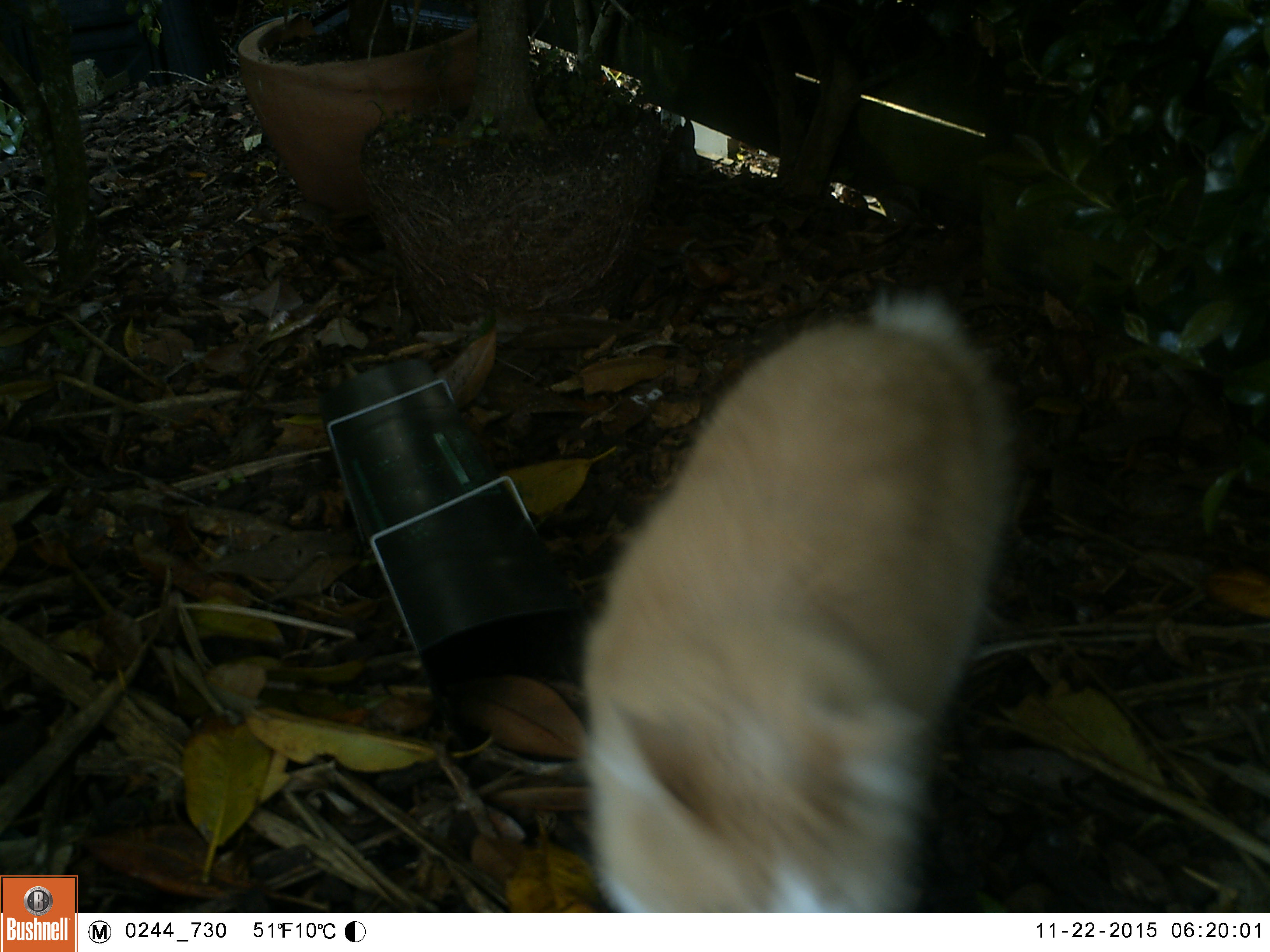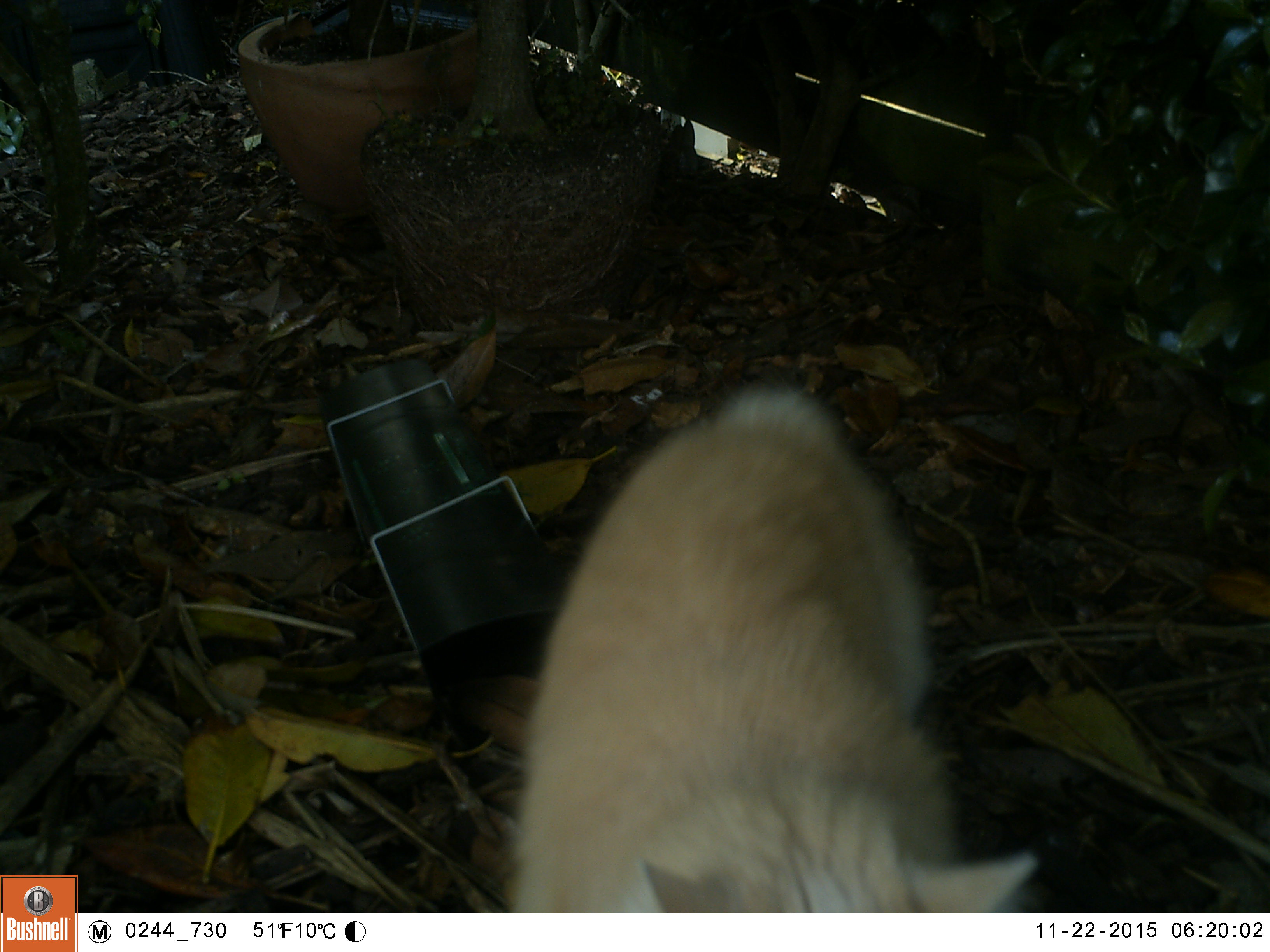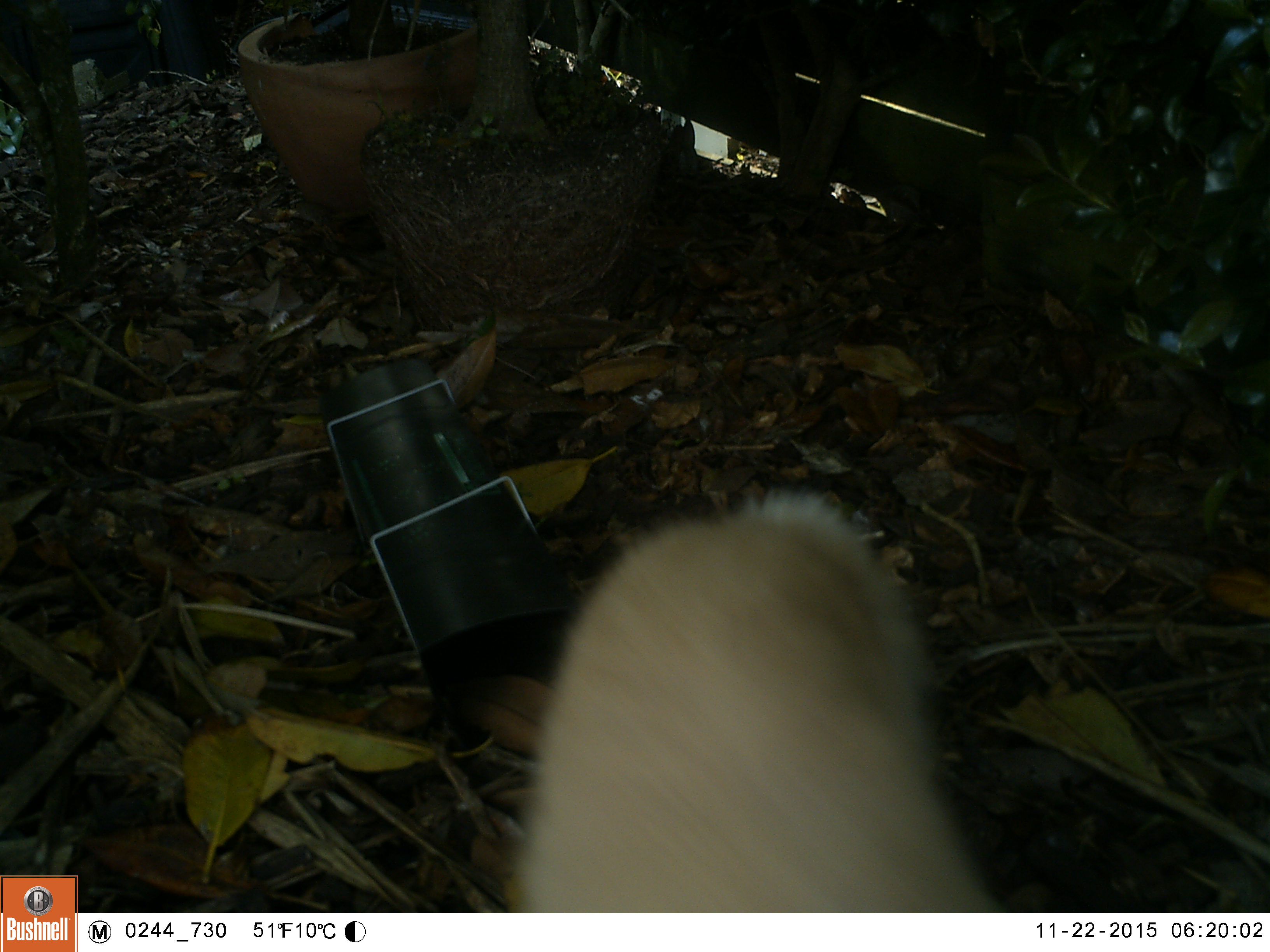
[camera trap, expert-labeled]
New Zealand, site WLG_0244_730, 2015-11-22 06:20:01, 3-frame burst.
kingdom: Animalia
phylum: Chordata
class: Mammalia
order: Carnivora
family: Felidae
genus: Felis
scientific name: Felis catus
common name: domestic cat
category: cat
Cat (domestic cat) (Felis catus).